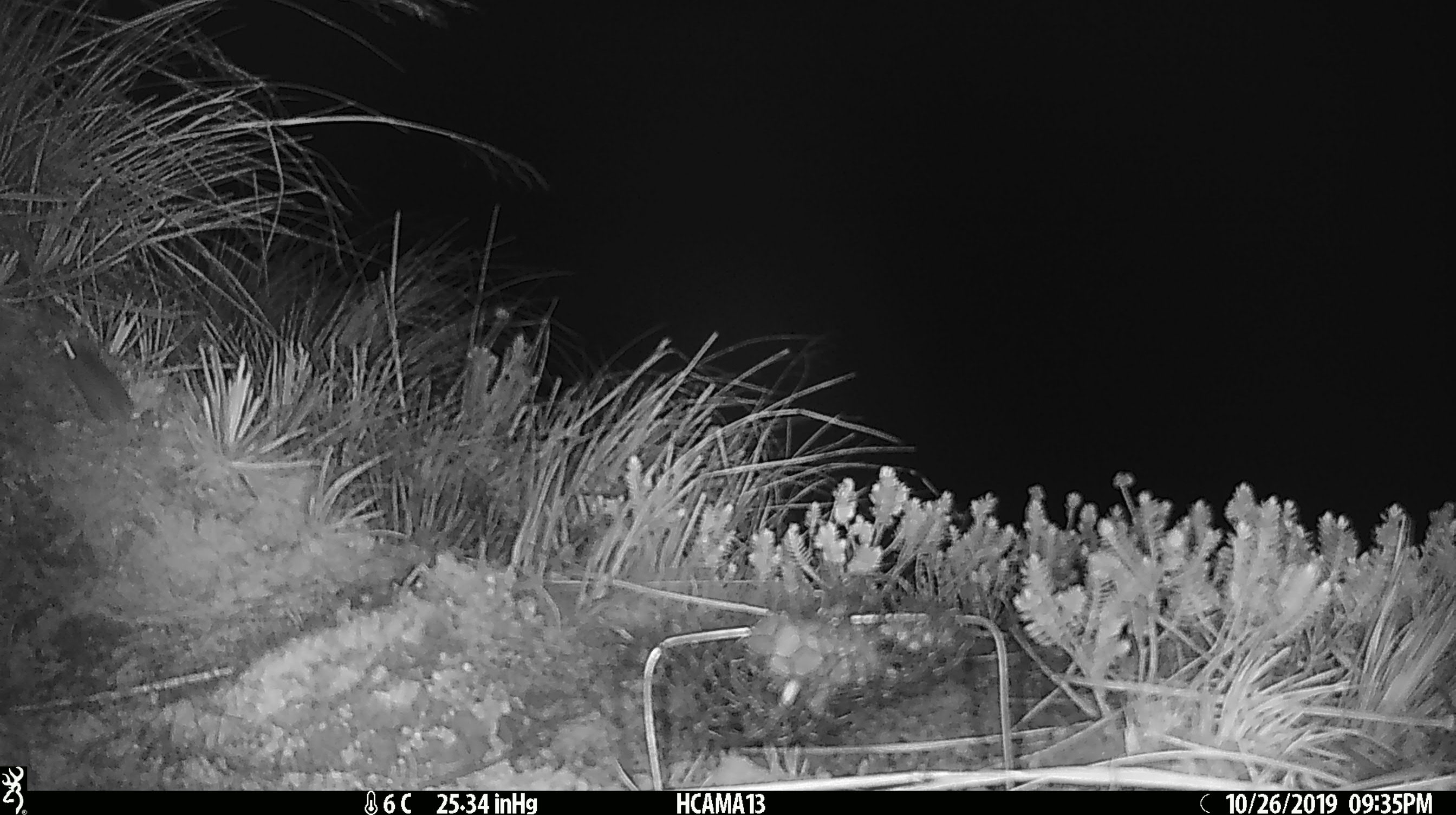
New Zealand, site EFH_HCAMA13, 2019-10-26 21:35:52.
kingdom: Animalia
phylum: Chordata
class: Mammalia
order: Rodentia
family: Muridae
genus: Mus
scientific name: Mus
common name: mouse